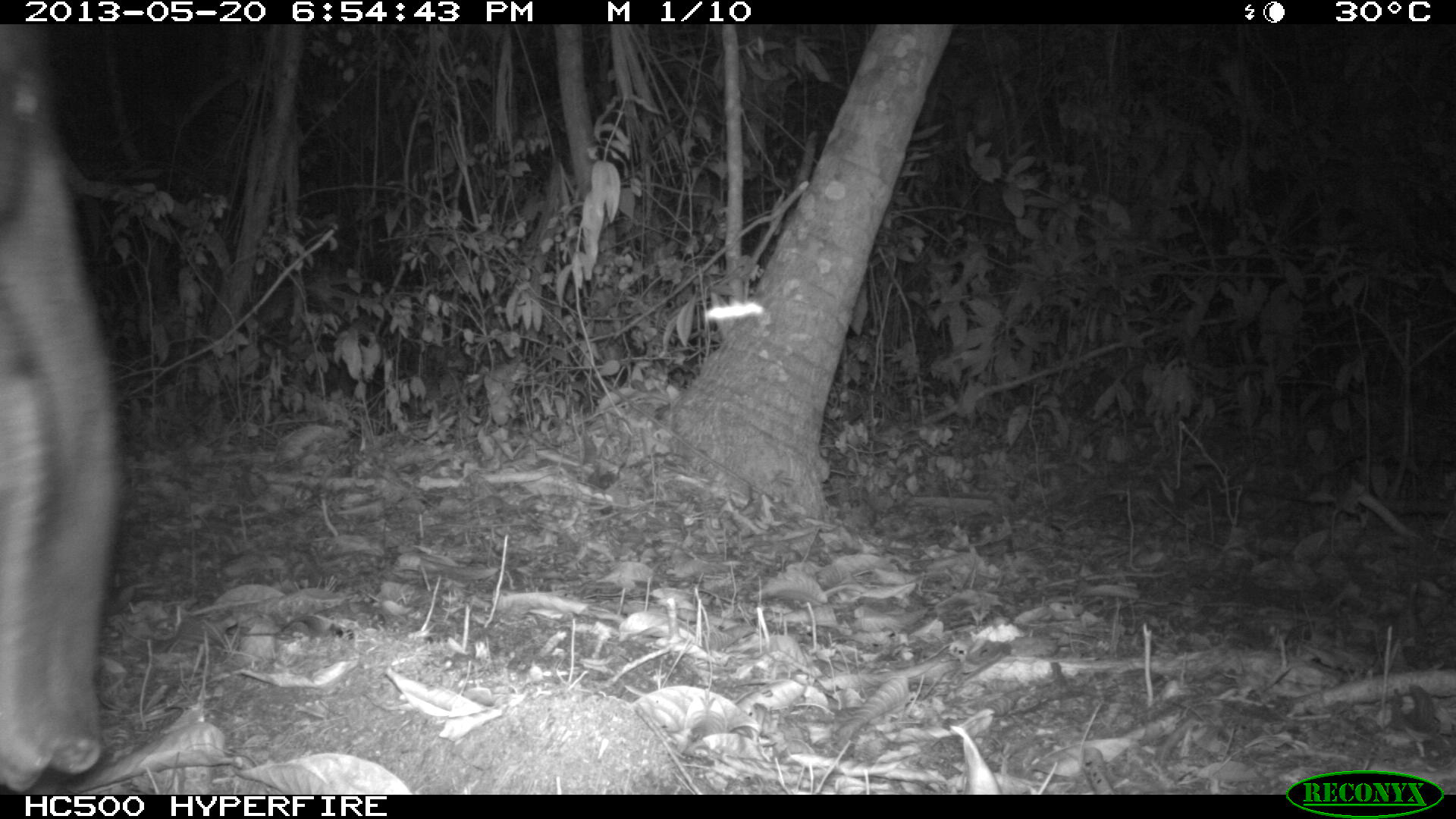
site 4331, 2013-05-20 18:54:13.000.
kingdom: Animalia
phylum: Chordata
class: Mammalia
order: Perissodactyla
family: Tapiridae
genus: Tapirus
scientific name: Tapirus bairdii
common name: baird's tapir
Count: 1.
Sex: male.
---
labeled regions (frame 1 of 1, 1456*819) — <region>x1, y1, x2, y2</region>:
tapirus bairdii: <region>0, 25, 123, 791</region>